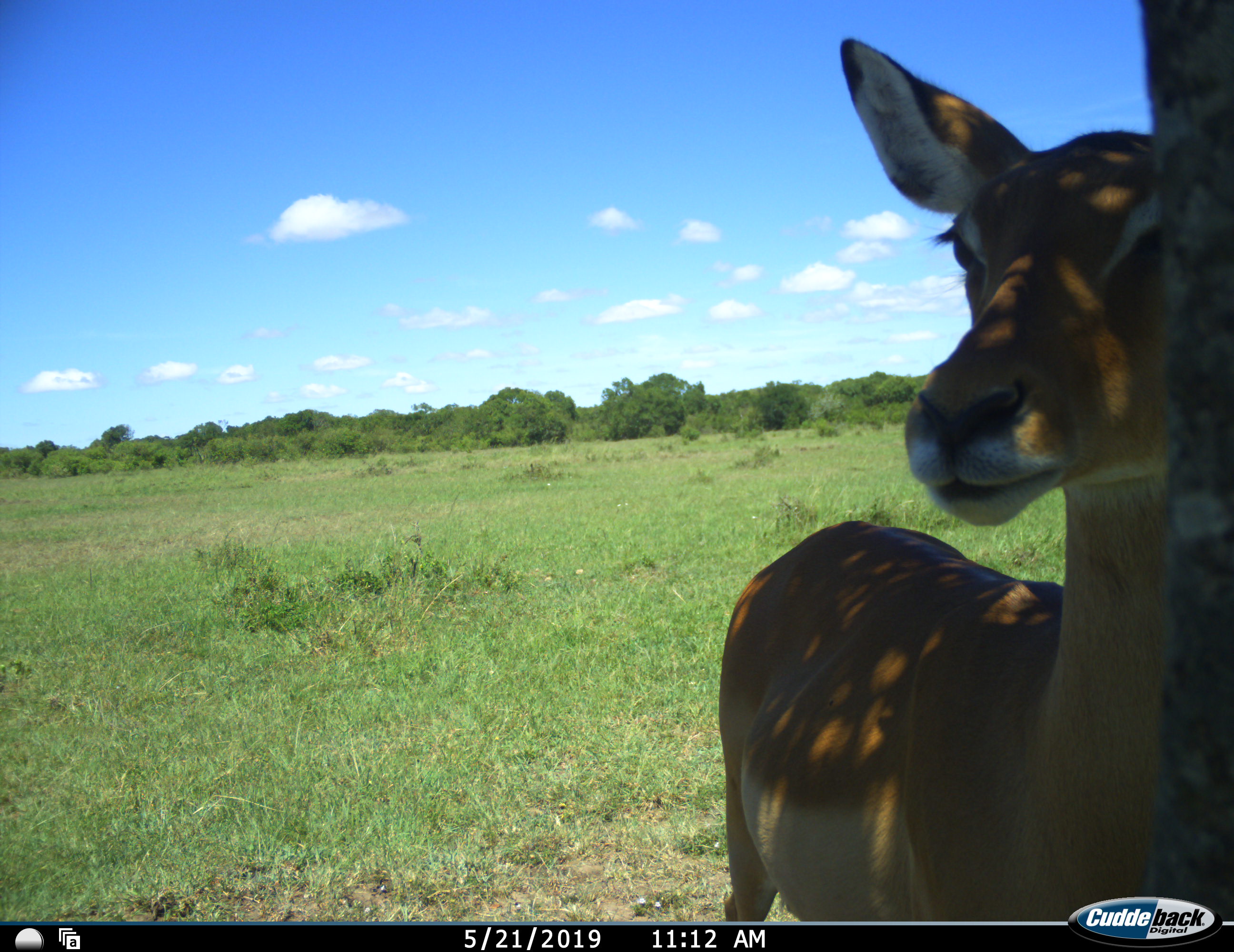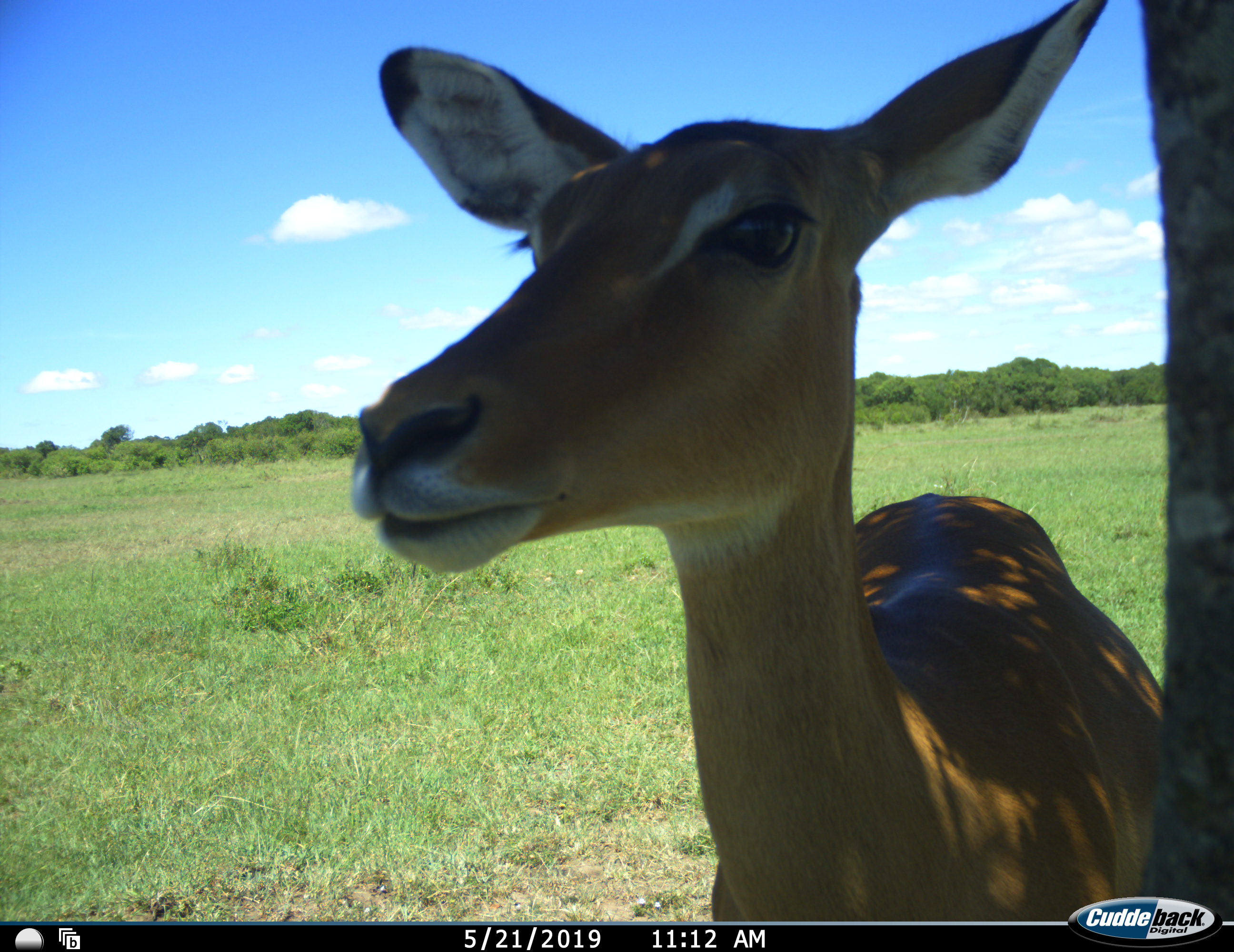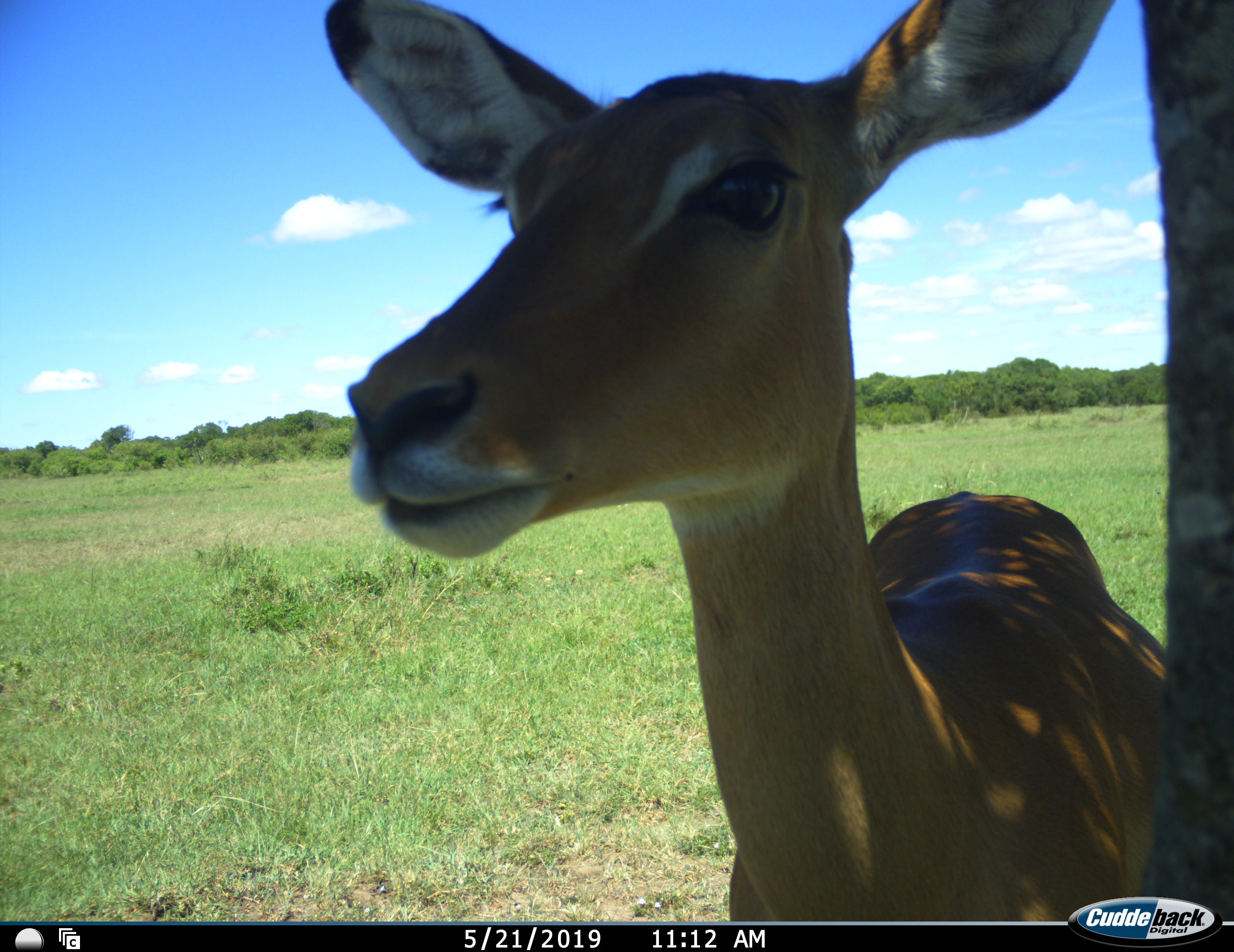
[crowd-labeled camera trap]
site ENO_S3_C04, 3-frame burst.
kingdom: Animalia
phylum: Chordata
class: Mammalia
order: Artiodactyla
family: Bovidae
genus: Aepyceros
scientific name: Aepyceros melampus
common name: impala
Impala (Aepyceros melampus), count 1. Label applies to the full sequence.